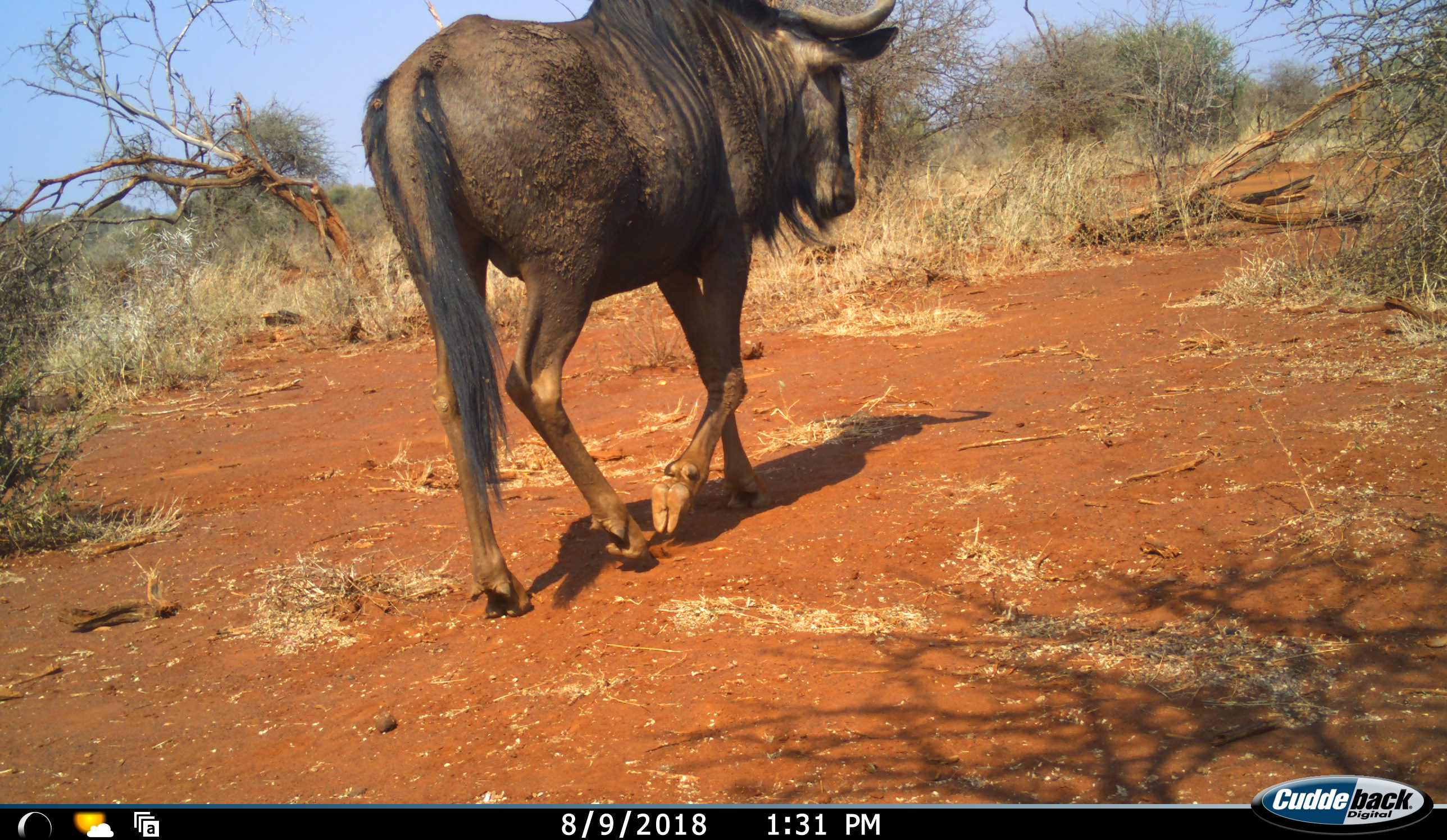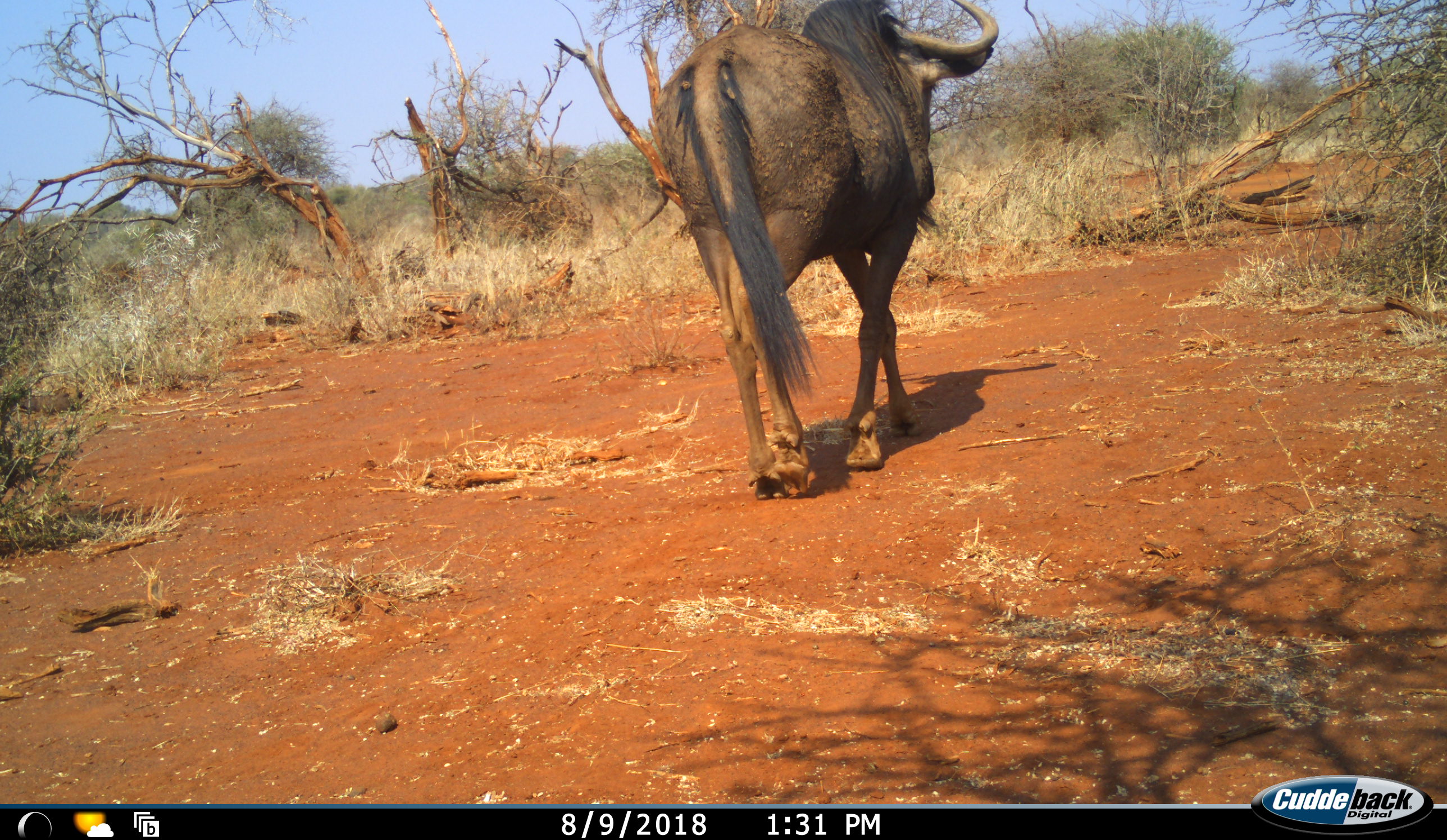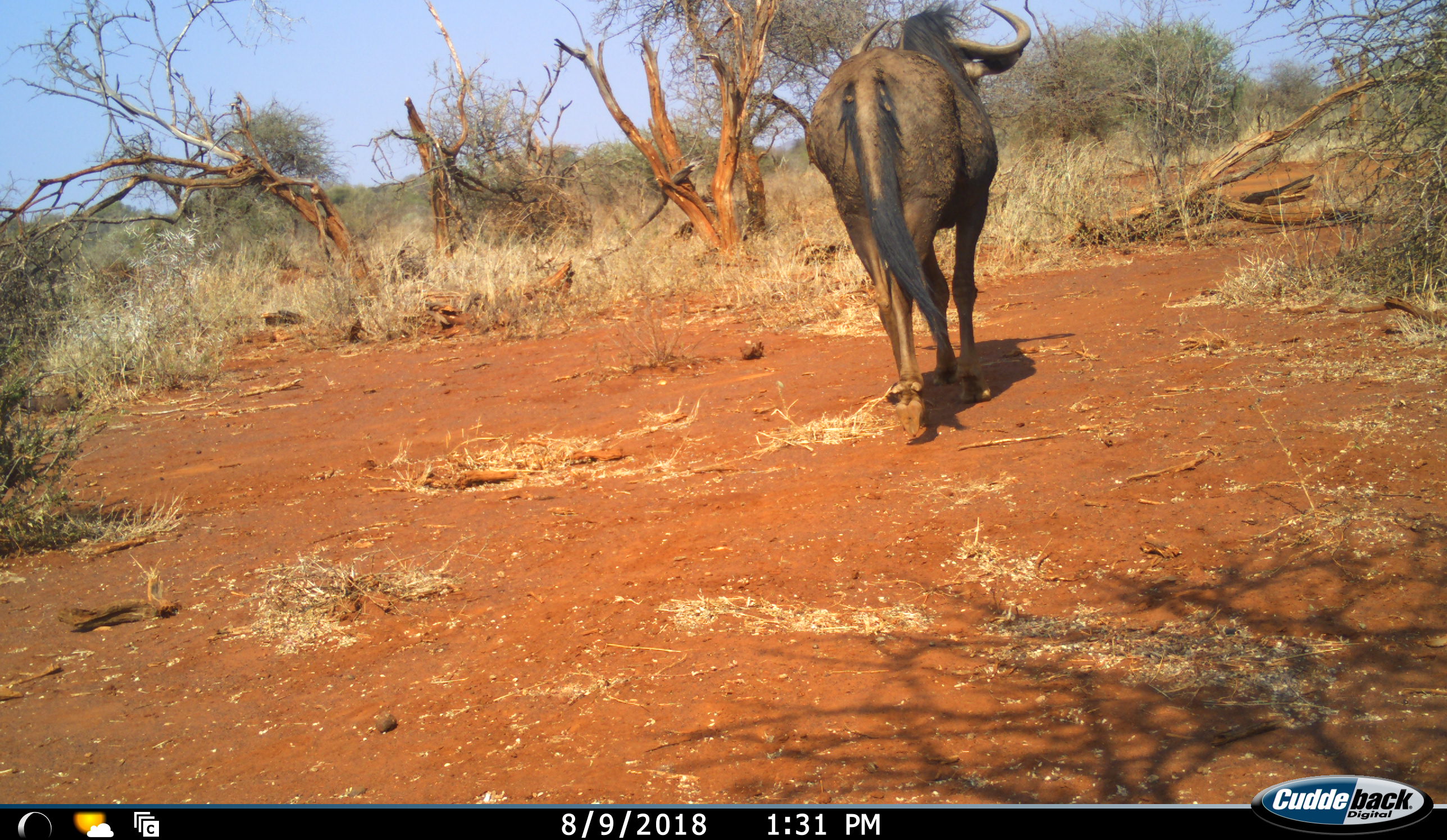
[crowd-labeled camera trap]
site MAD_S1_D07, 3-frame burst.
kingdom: Animalia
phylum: Chordata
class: Mammalia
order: Artiodactyla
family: Bovidae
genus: Connochaetes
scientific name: Connochaetes taurinus taurinus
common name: blue wildebeest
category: wildebeestblue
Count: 1.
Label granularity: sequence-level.